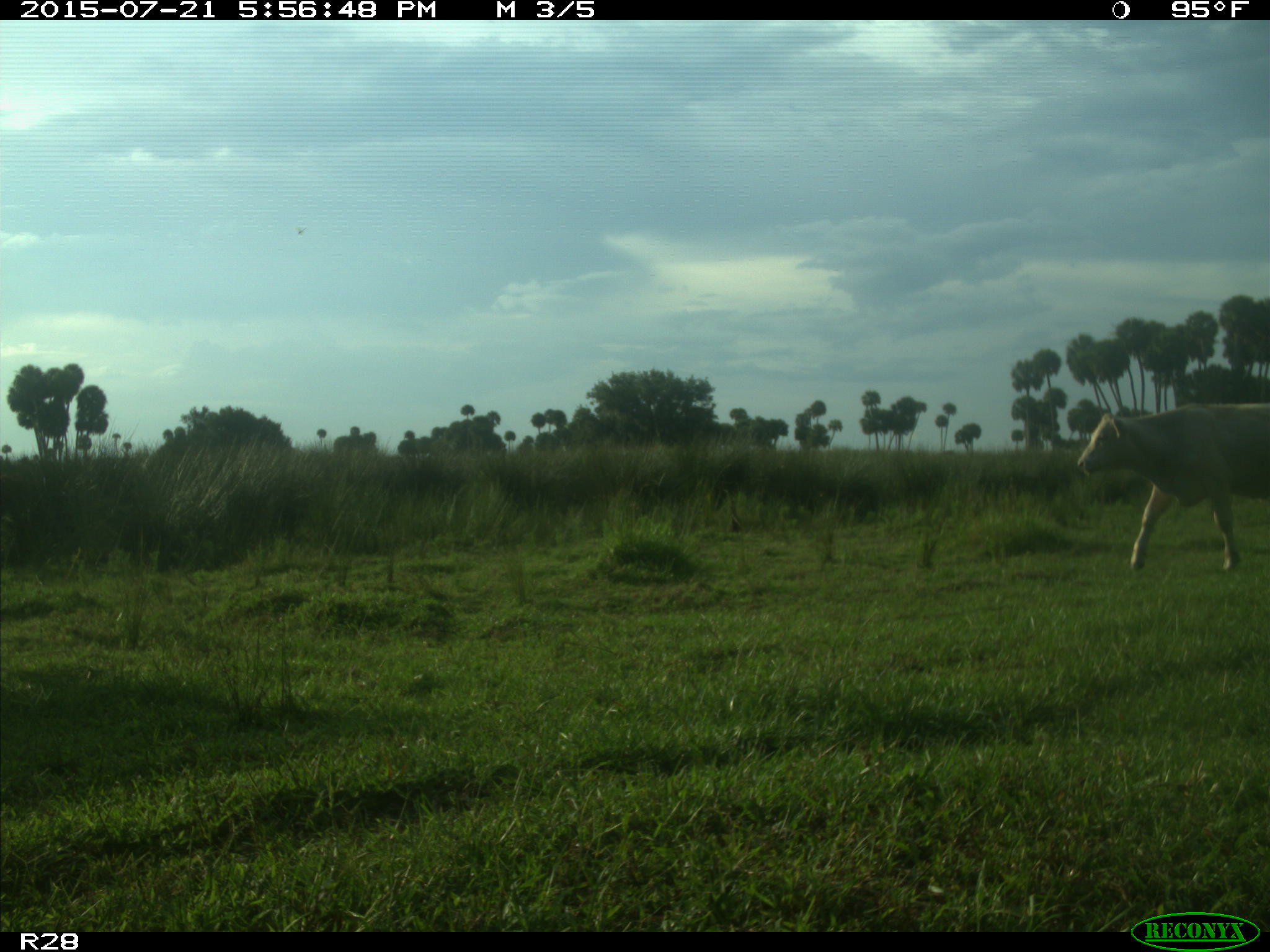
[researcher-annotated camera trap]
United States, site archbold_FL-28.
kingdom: Animalia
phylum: Chordata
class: Mammalia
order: Artiodactyla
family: Bovidae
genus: Bos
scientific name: Bos taurus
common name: domestic cow